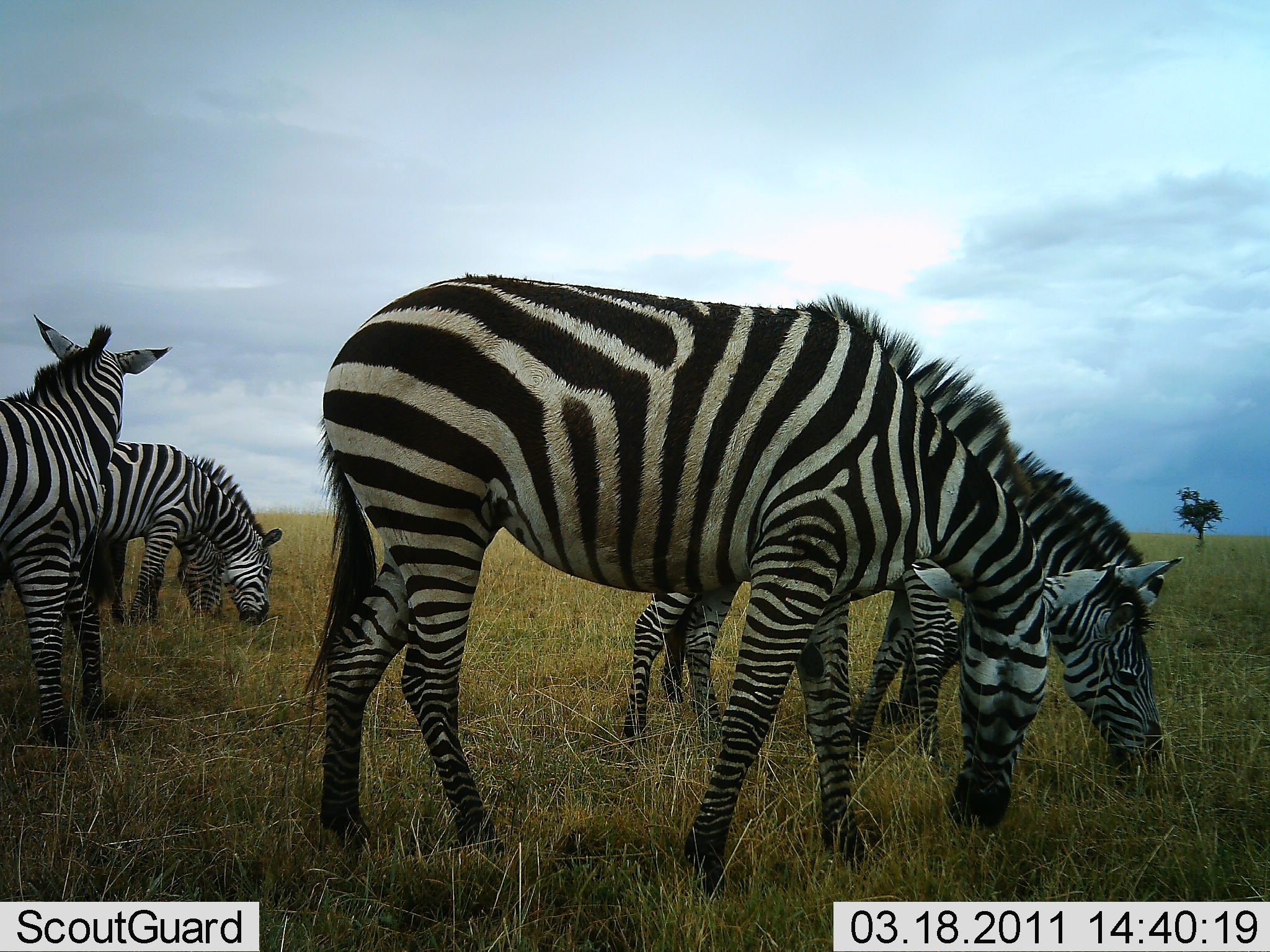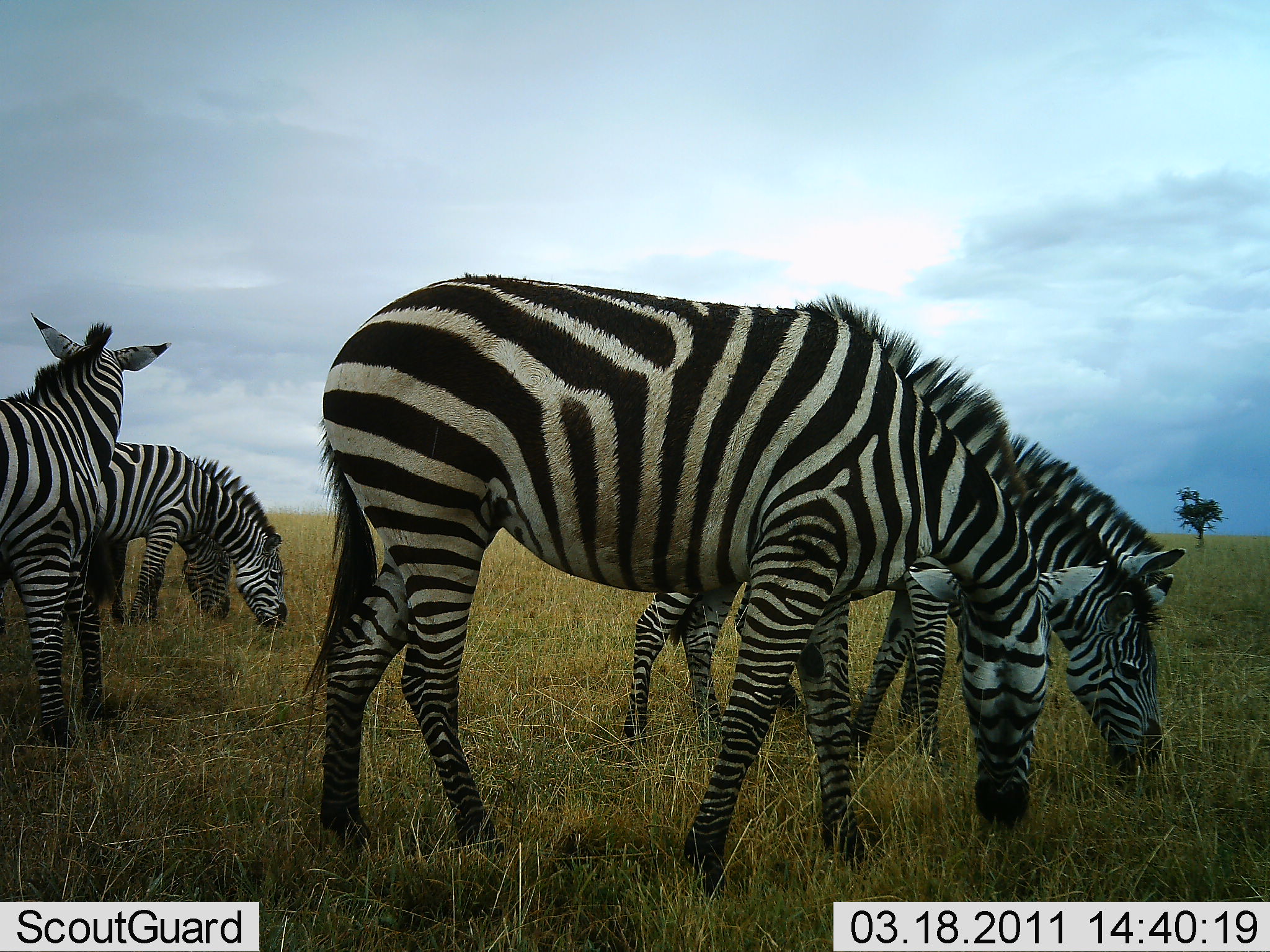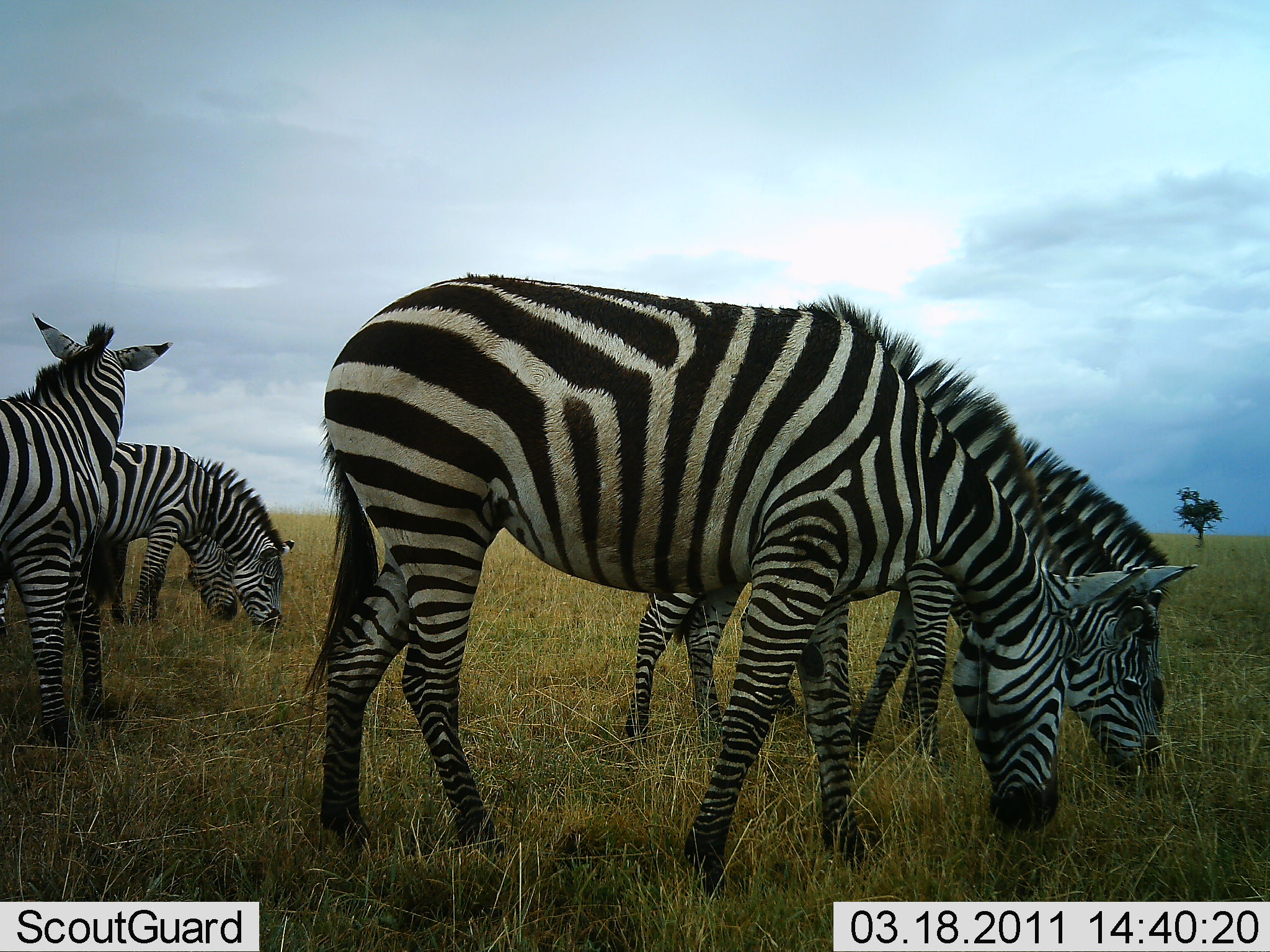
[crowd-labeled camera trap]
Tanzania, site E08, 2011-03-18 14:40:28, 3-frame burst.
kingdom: Animalia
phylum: Chordata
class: Mammalia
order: Perissodactyla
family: Equidae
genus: Equus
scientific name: Equus quagga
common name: plains zebra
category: zebra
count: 6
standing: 50%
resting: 8%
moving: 0%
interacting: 0%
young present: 0%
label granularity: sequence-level